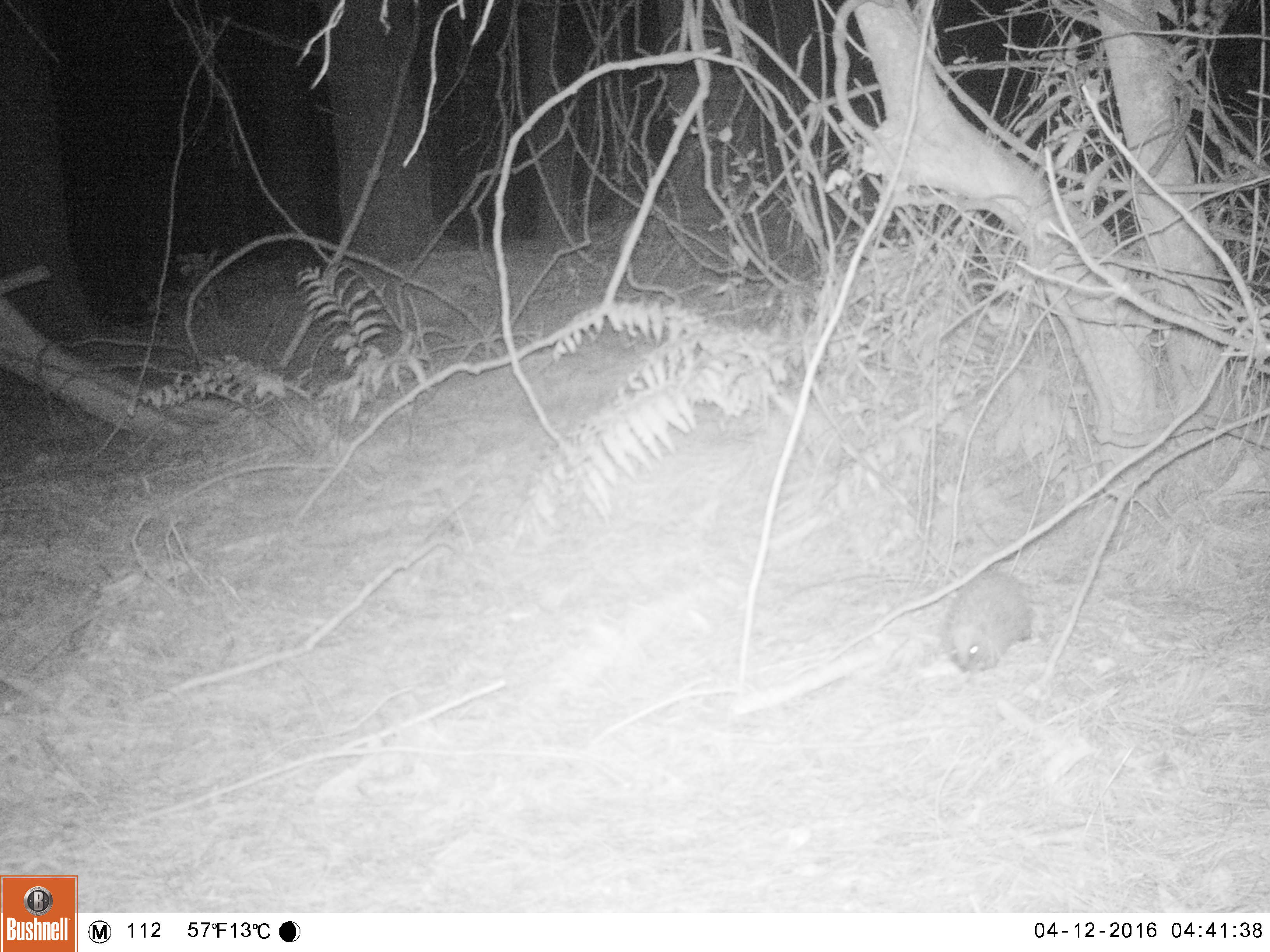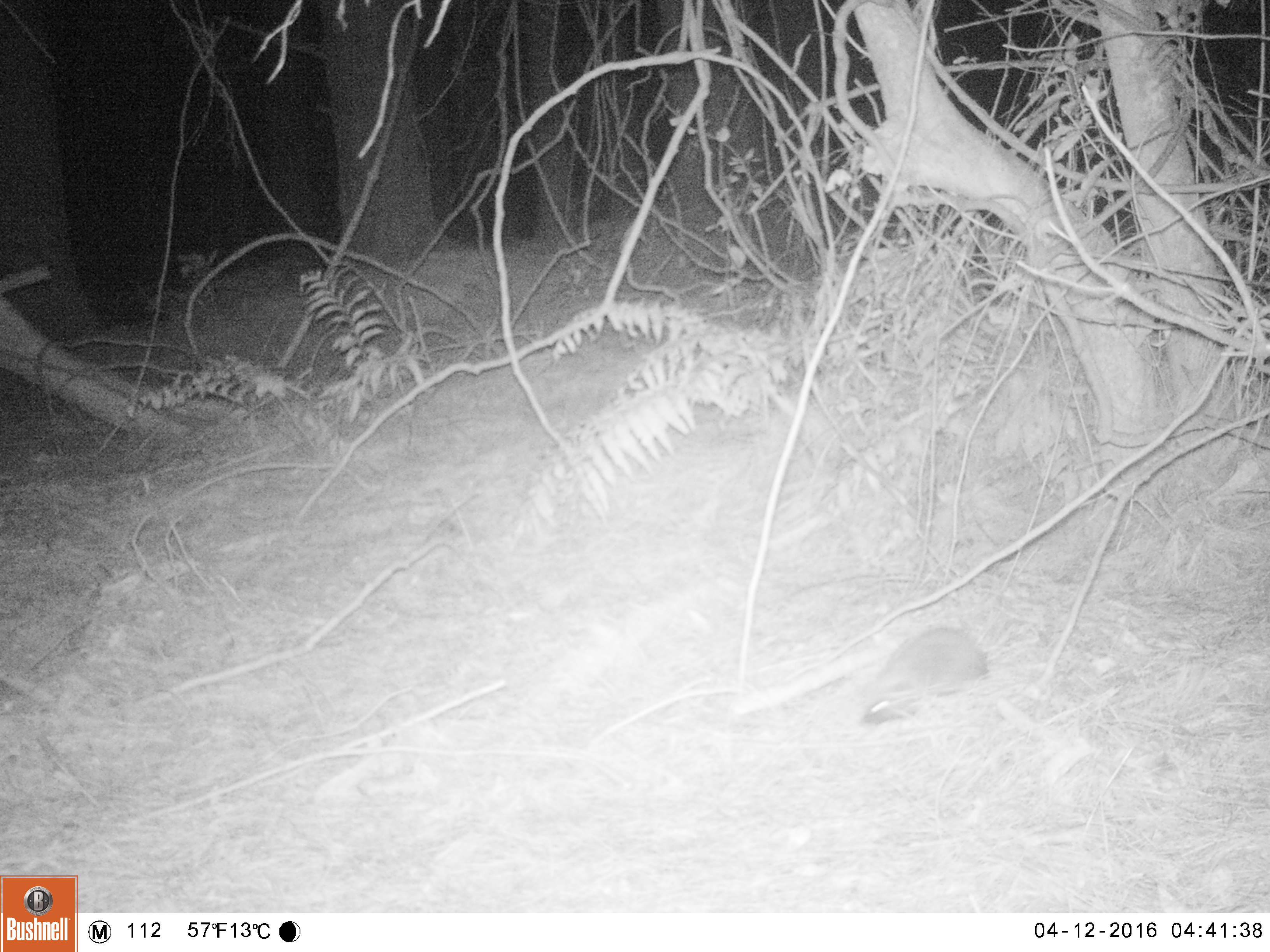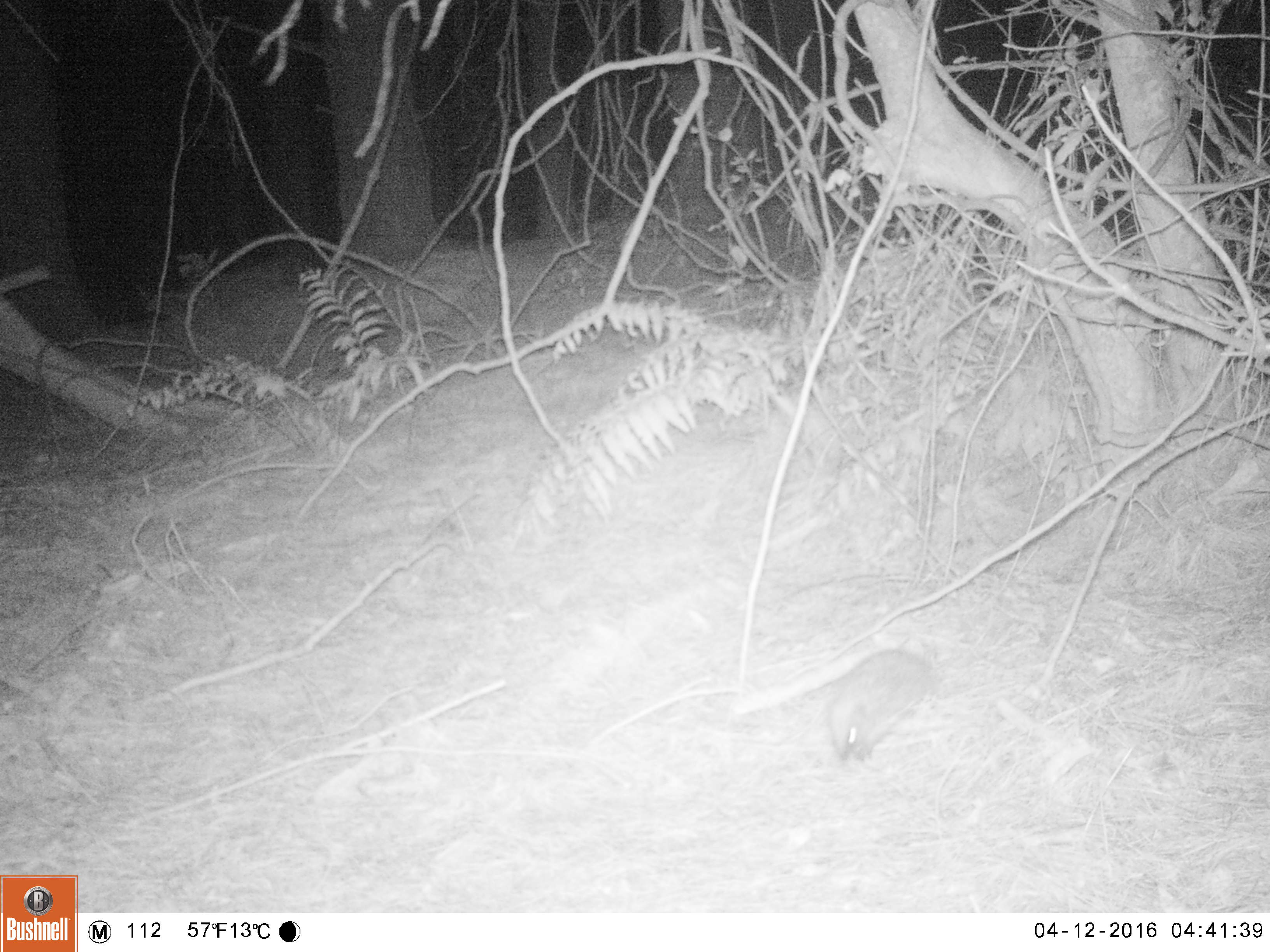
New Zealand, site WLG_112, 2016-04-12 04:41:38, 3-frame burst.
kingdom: Animalia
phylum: Chordata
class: Mammalia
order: Eulipotyphla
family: Erinaceidae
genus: Erinaceus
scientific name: Erinaceus europaeus europaeus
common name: european hedgehog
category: hedgehog